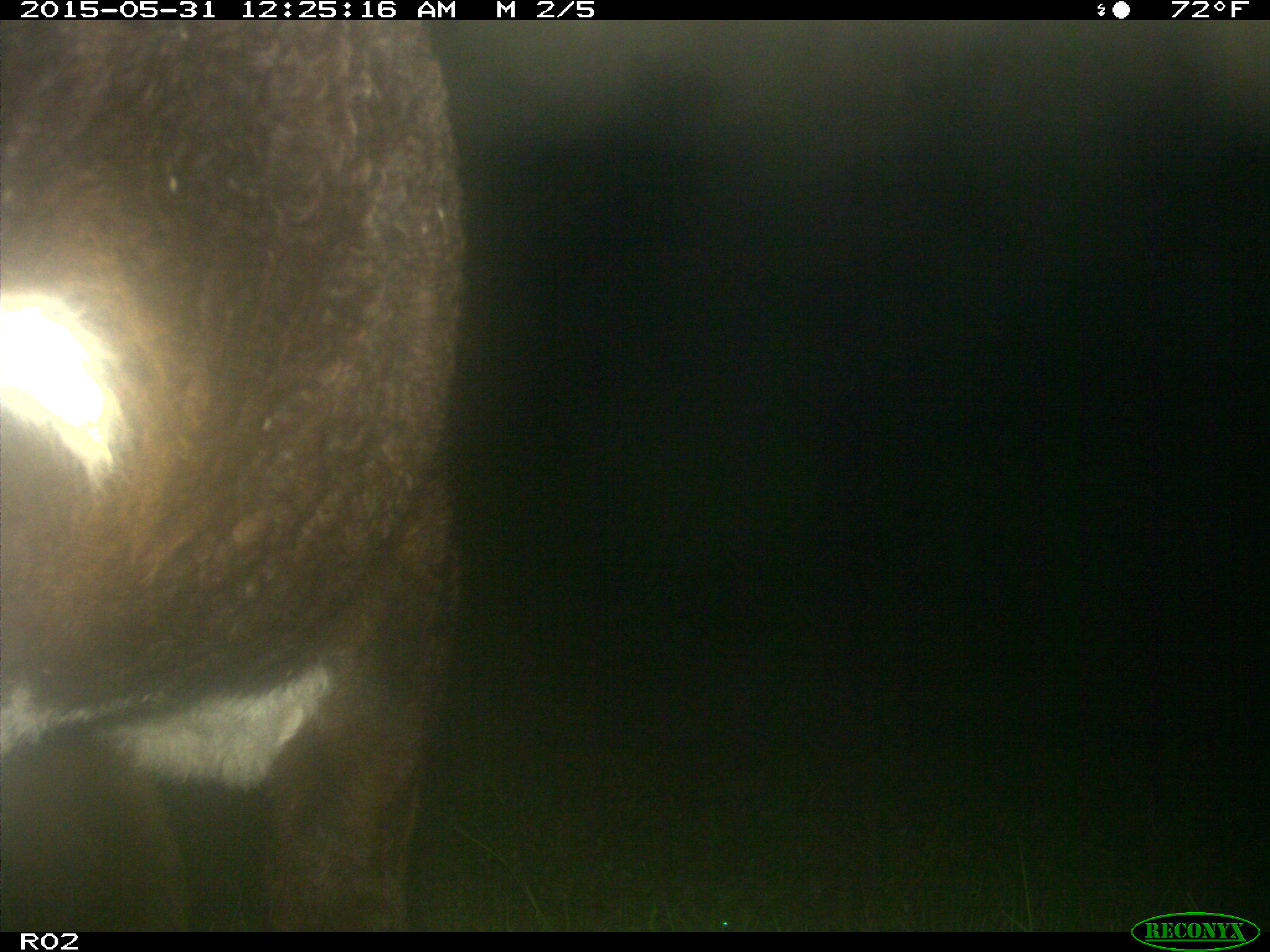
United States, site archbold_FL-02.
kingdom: Animalia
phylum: Chordata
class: Mammalia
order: Artiodactyla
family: Bovidae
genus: Bos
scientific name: Bos taurus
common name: domestic cow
Bos taurus (domestic cow).